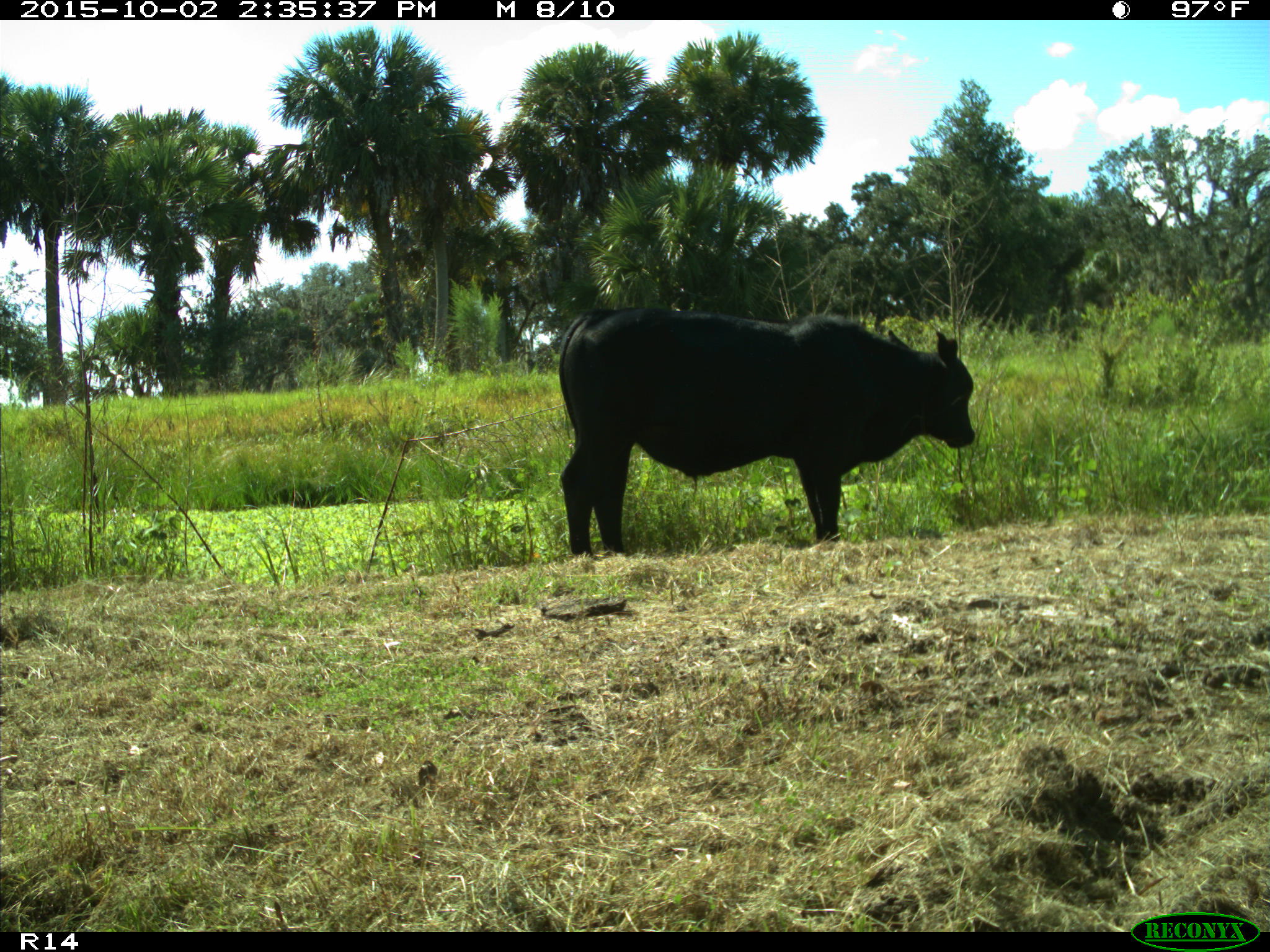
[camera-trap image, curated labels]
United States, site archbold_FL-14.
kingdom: Animalia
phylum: Chordata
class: Mammalia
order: Artiodactyla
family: Bovidae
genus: Bos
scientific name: Bos taurus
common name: domestic cow